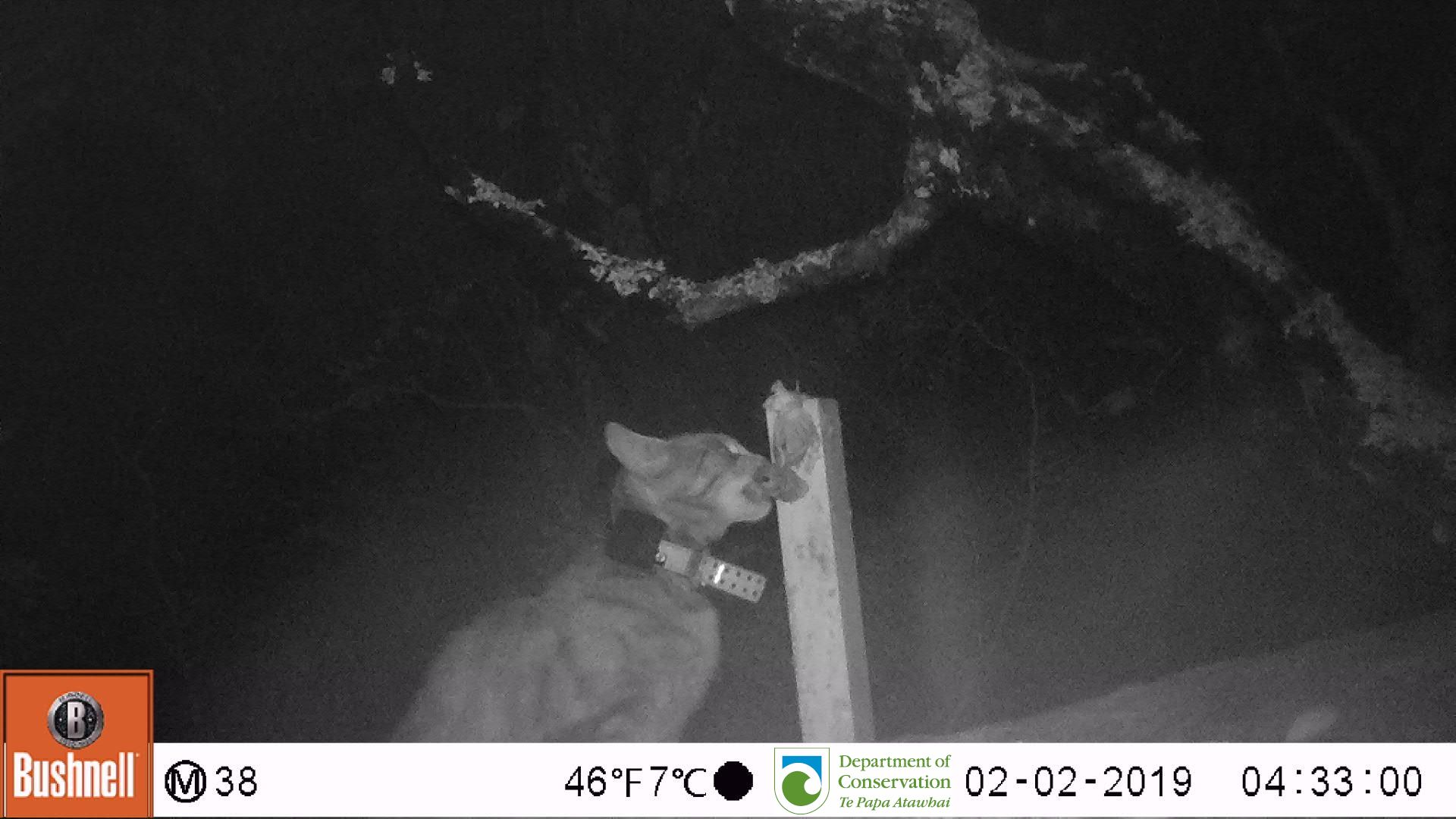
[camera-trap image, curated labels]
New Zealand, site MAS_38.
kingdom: Animalia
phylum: Chordata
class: Mammalia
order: Carnivora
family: Felidae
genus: Felis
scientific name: Felis catus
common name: domestic cat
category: cat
Cat (domestic cat) (Felis catus).